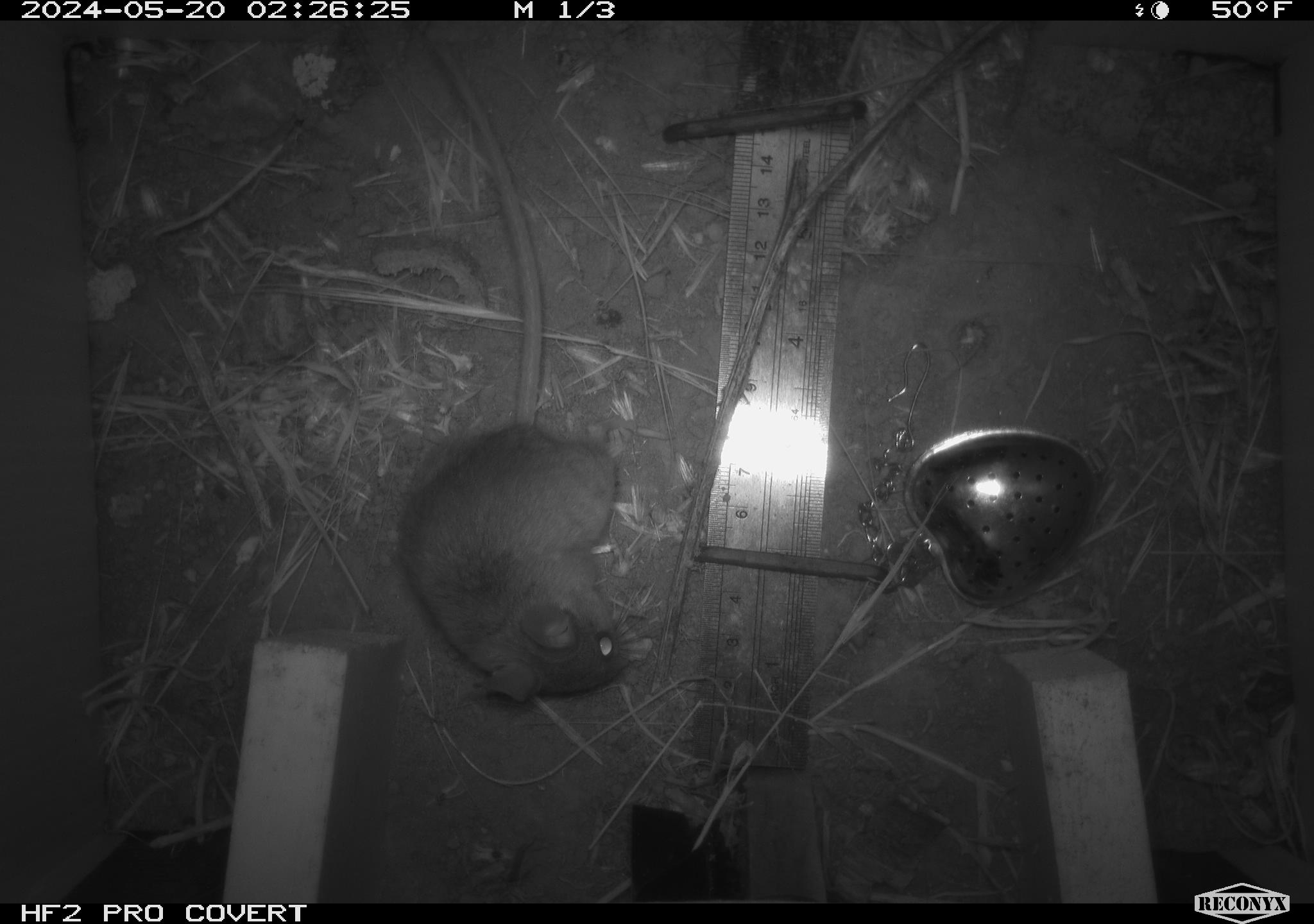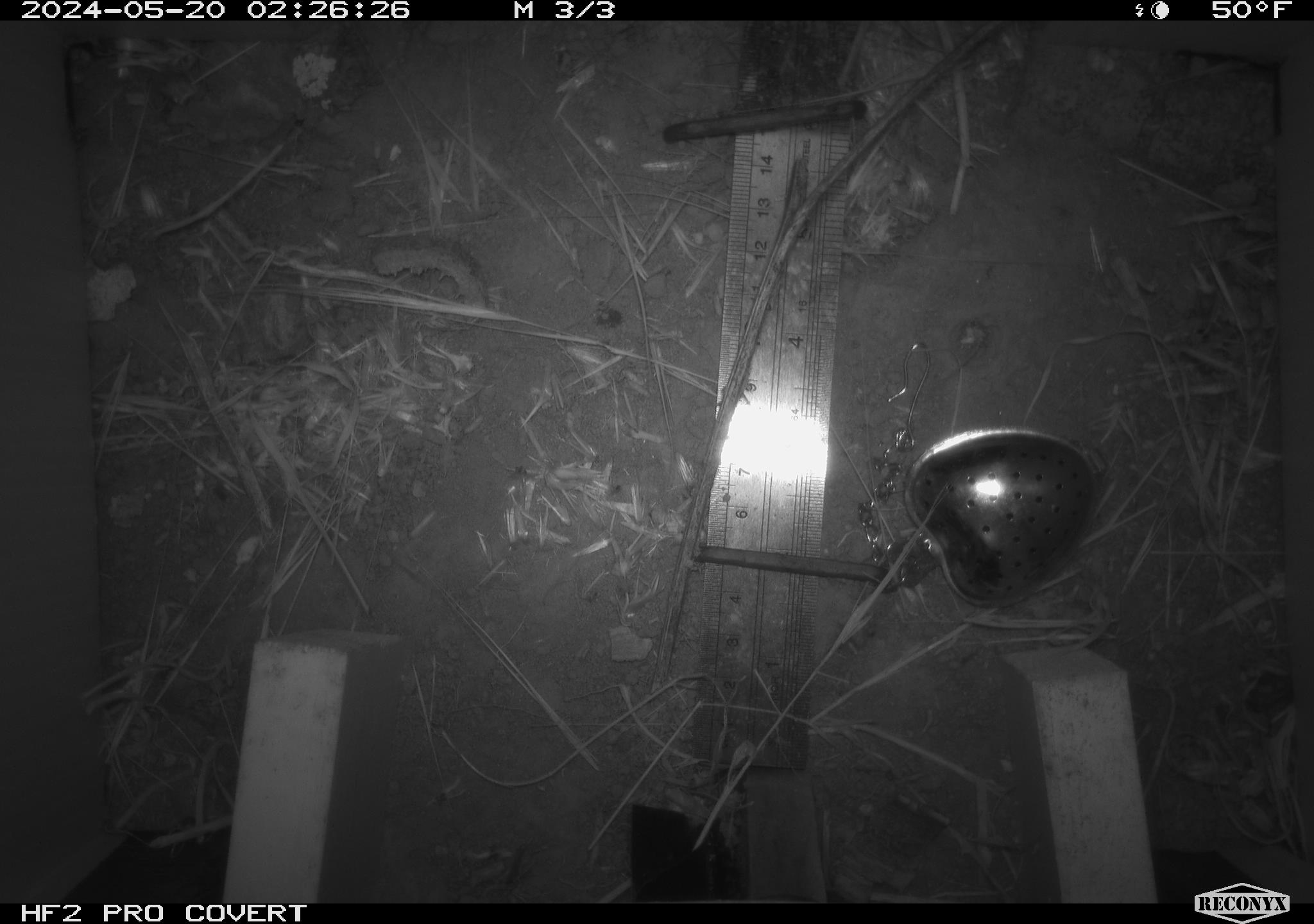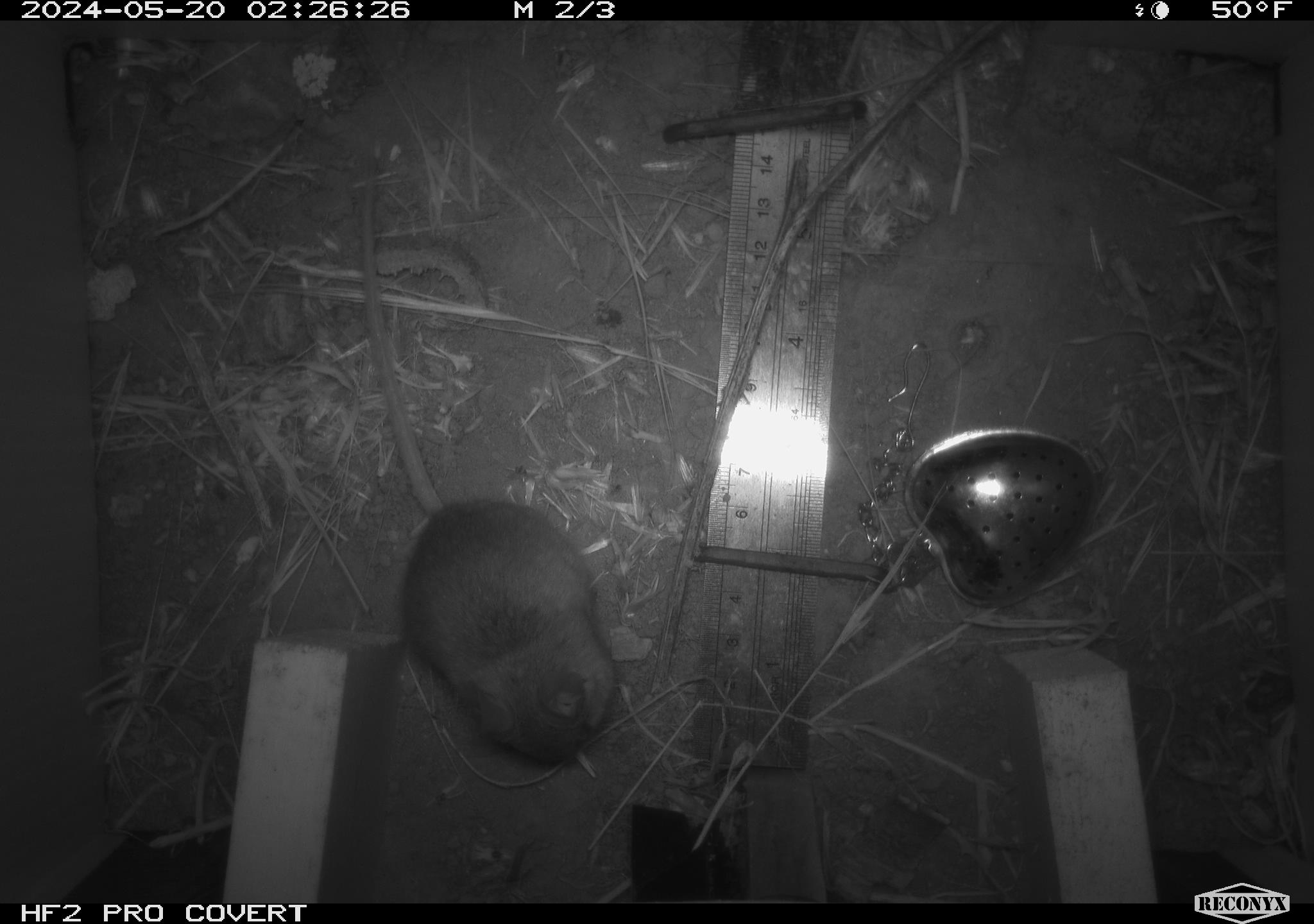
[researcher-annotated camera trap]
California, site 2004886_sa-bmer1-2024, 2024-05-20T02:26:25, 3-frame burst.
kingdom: Animalia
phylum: Chordata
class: Mammalia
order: Rodentia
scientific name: Rodentia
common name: mouse species